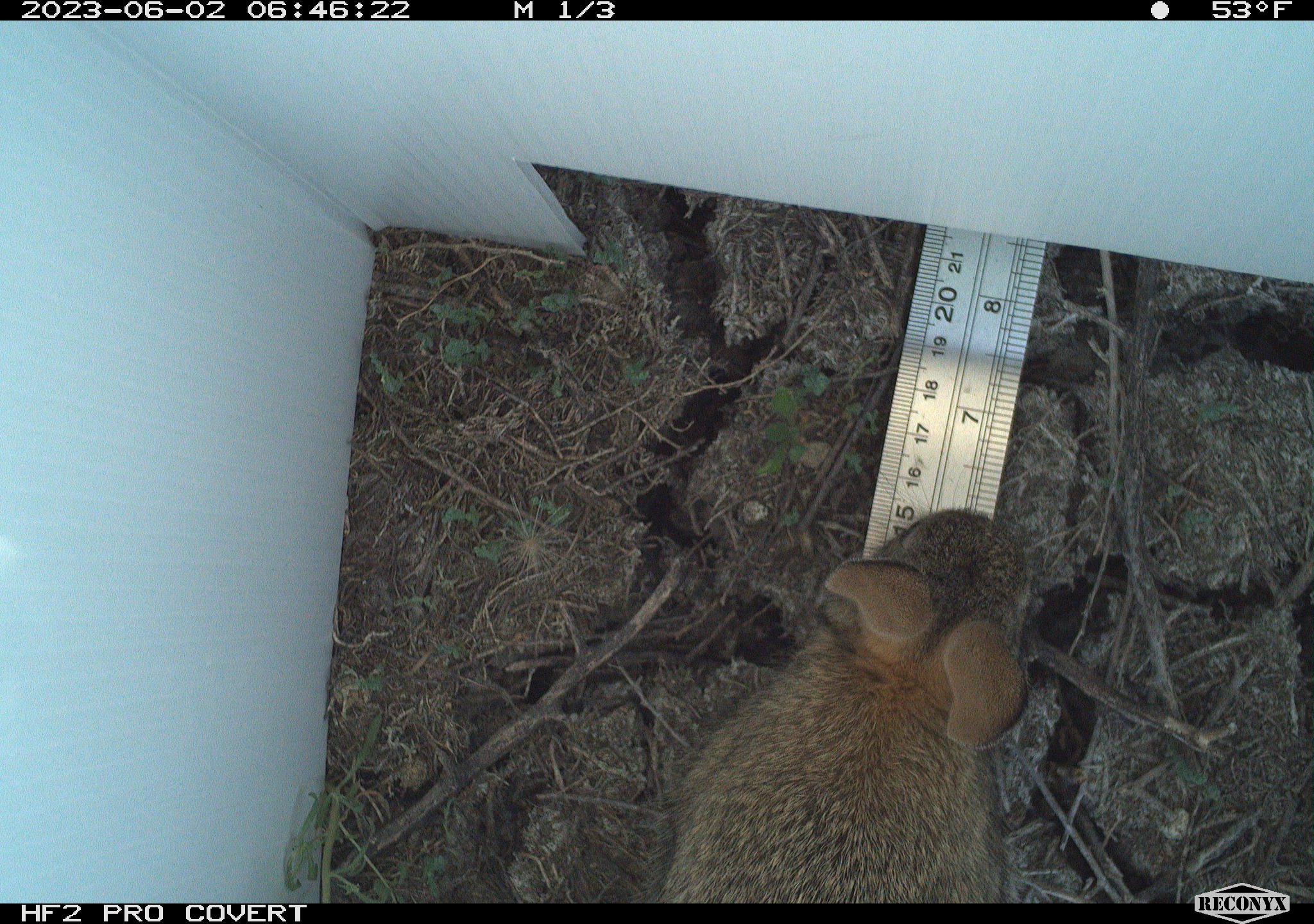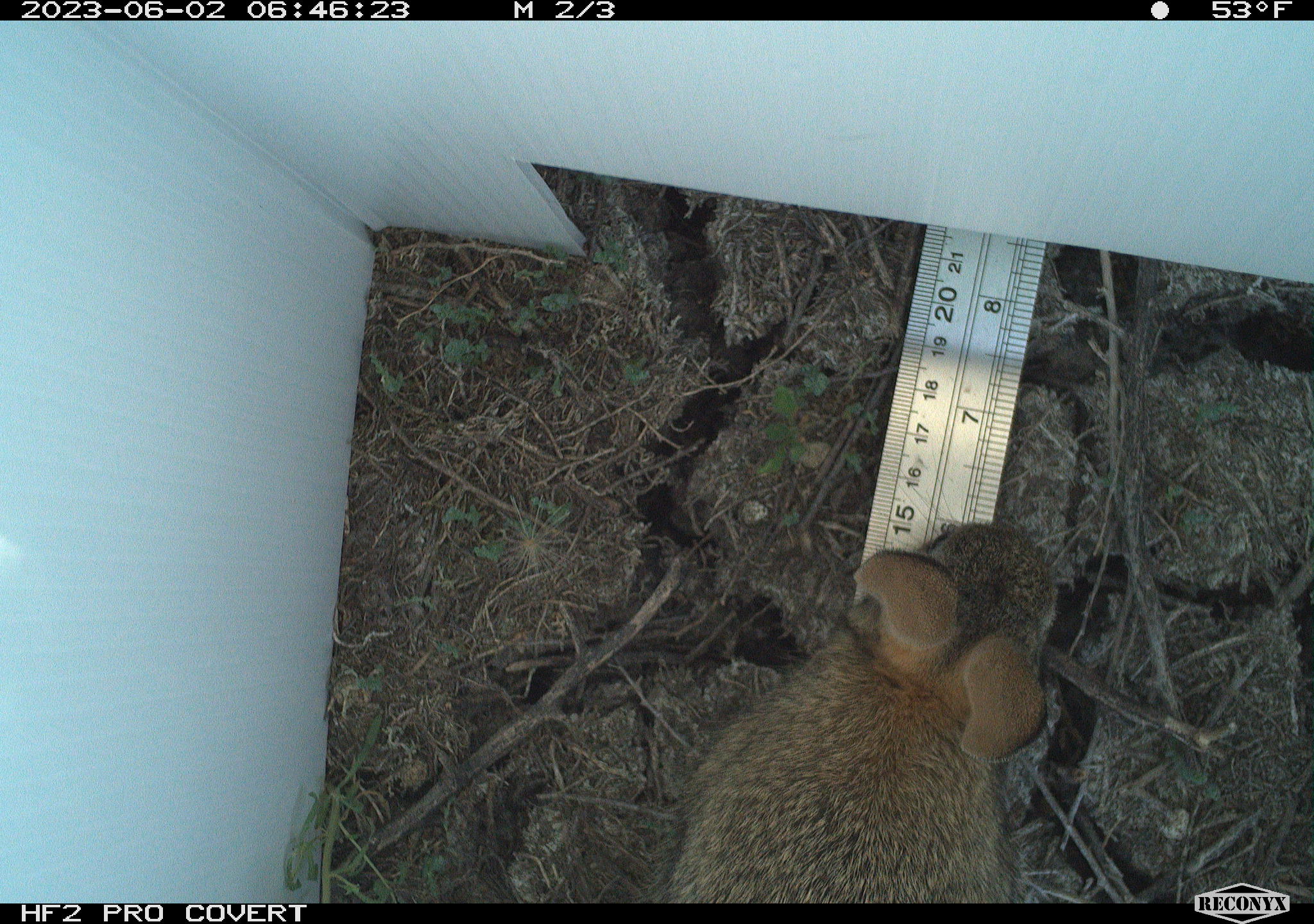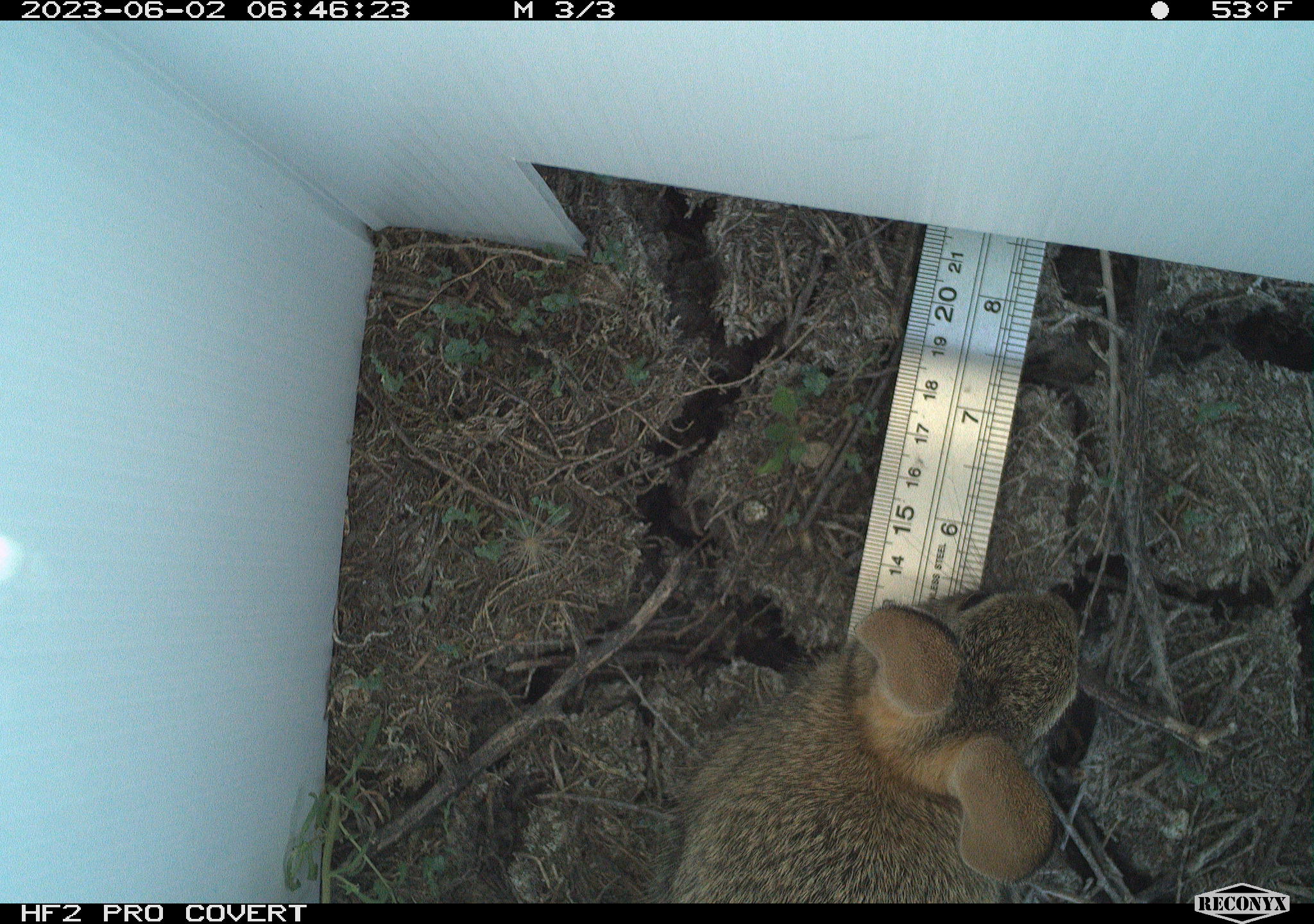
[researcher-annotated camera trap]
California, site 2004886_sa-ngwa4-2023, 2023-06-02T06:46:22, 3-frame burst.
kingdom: Animalia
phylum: Chordata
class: Mammalia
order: Lagomorpha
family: Leporidae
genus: Sylvilagus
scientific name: Sylvilagus audubonii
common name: desert cottontail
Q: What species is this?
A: Desert cottontail (Sylvilagus audubonii).